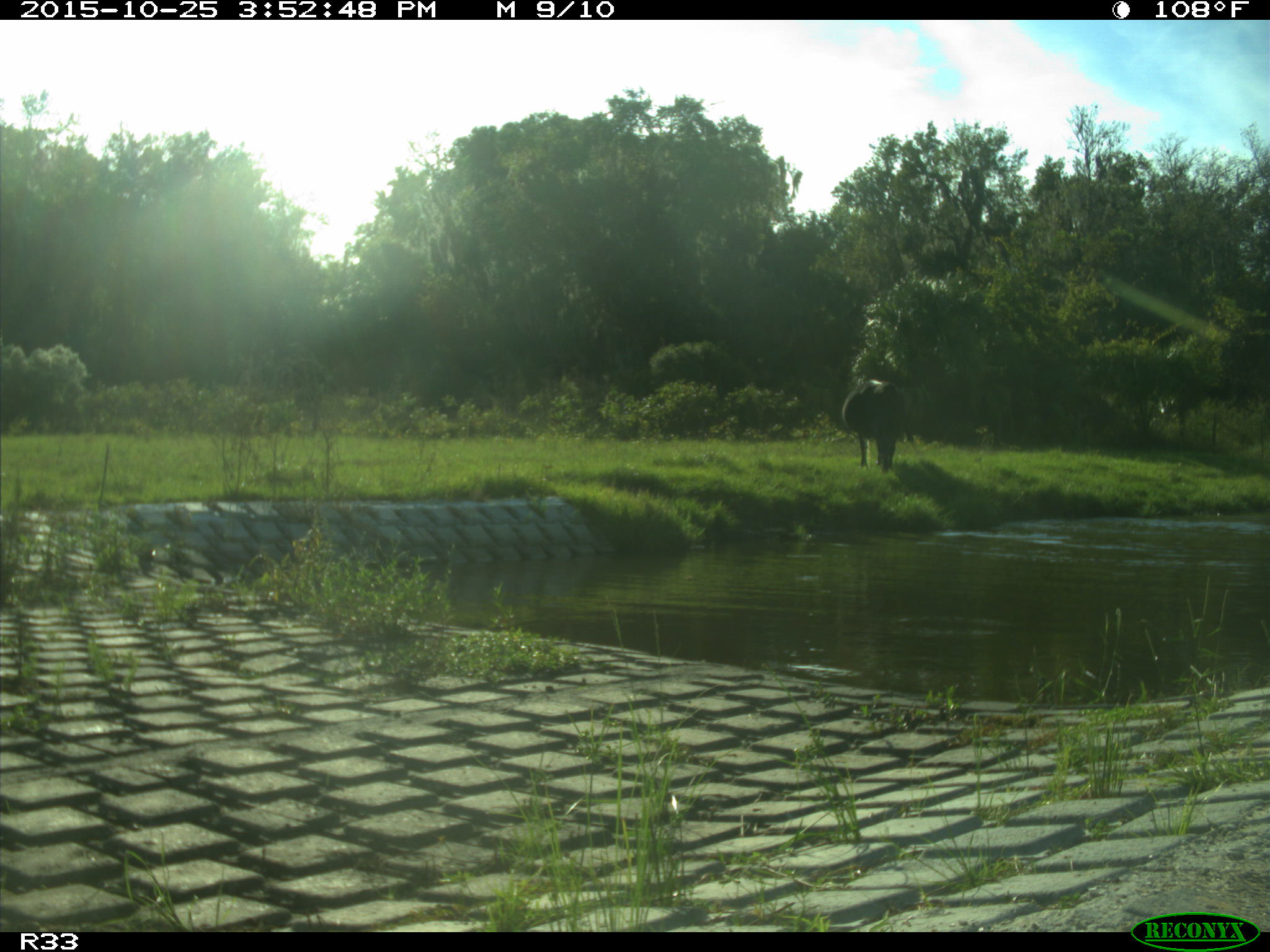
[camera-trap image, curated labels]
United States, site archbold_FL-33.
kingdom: Animalia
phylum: Chordata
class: Mammalia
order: Artiodactyla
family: Bovidae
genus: Bos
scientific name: Bos taurus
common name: domestic cow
Bos taurus (domestic cow).